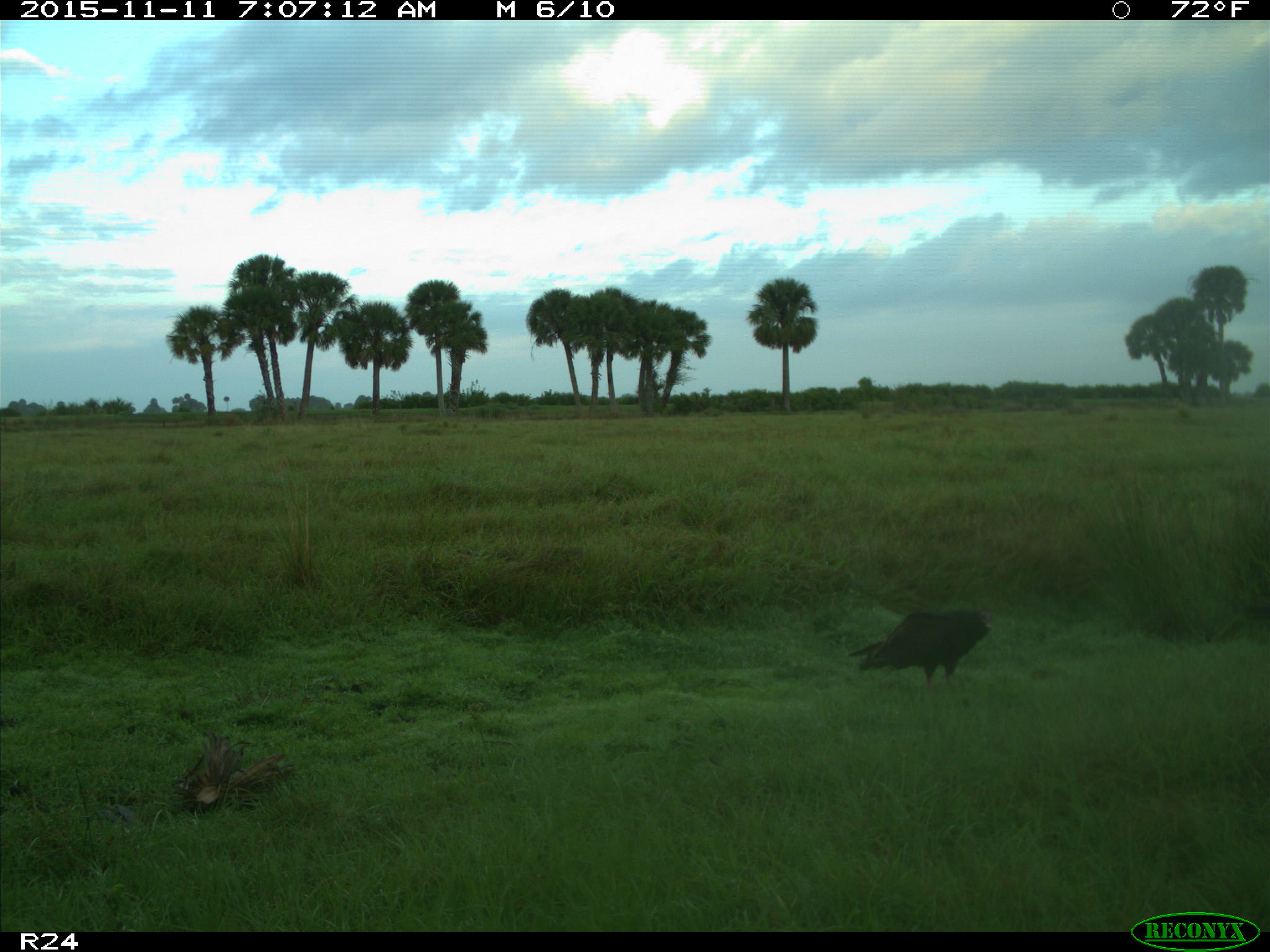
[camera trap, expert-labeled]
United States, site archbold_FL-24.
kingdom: Animalia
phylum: Chordata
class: Aves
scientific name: Aves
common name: birds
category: unidentified bird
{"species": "unidentified bird (birds) (Aves)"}